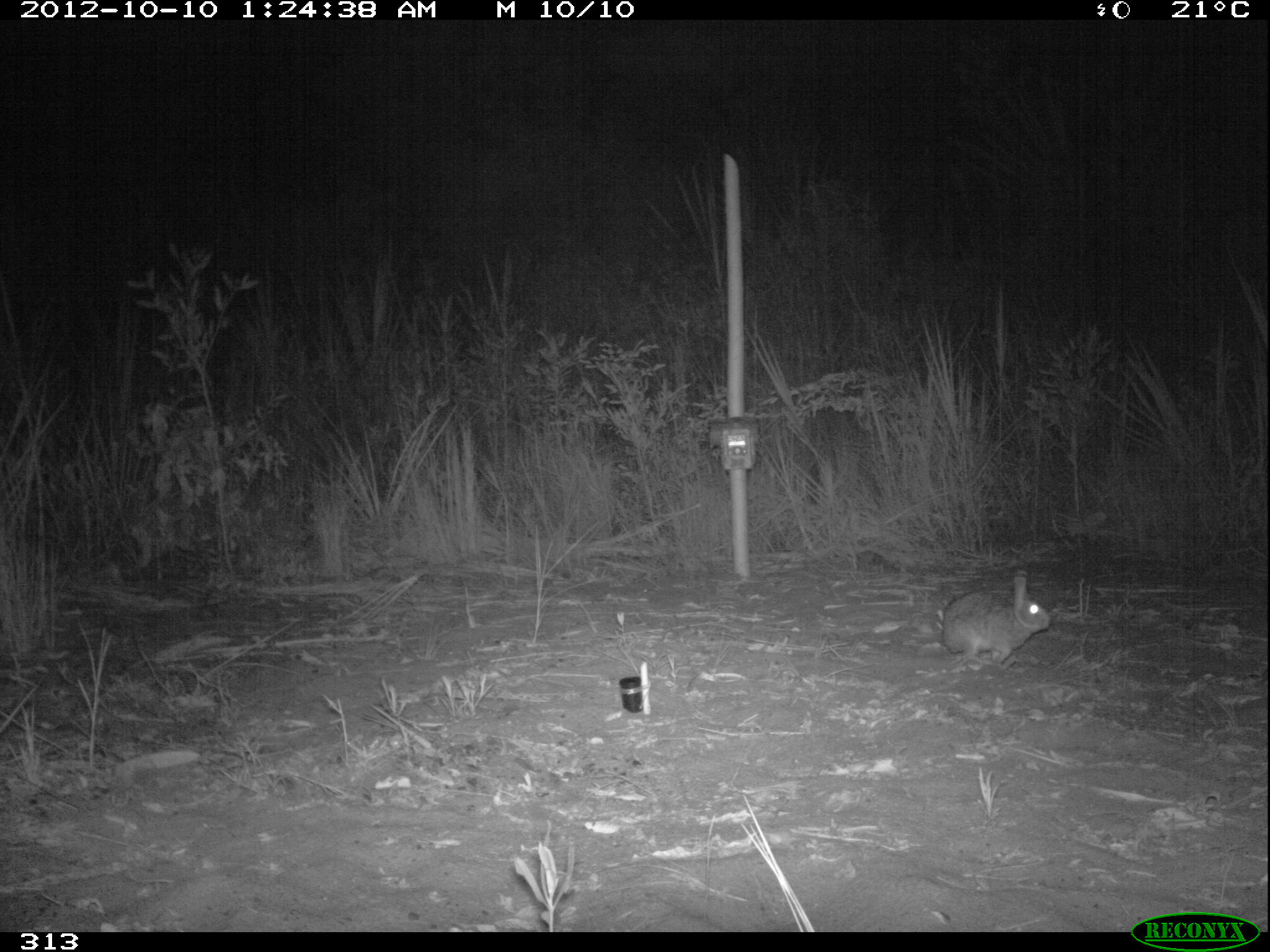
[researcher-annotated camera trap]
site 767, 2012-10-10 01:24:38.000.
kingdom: Animalia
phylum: Chordata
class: Mammalia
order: Lagomorpha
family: Leporidae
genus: Sylvilagus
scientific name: Sylvilagus brasiliensis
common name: tapeti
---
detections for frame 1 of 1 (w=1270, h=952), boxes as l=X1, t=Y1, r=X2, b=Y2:
sylvilagus brasiliensis: l=936, t=575, r=1052, b=671